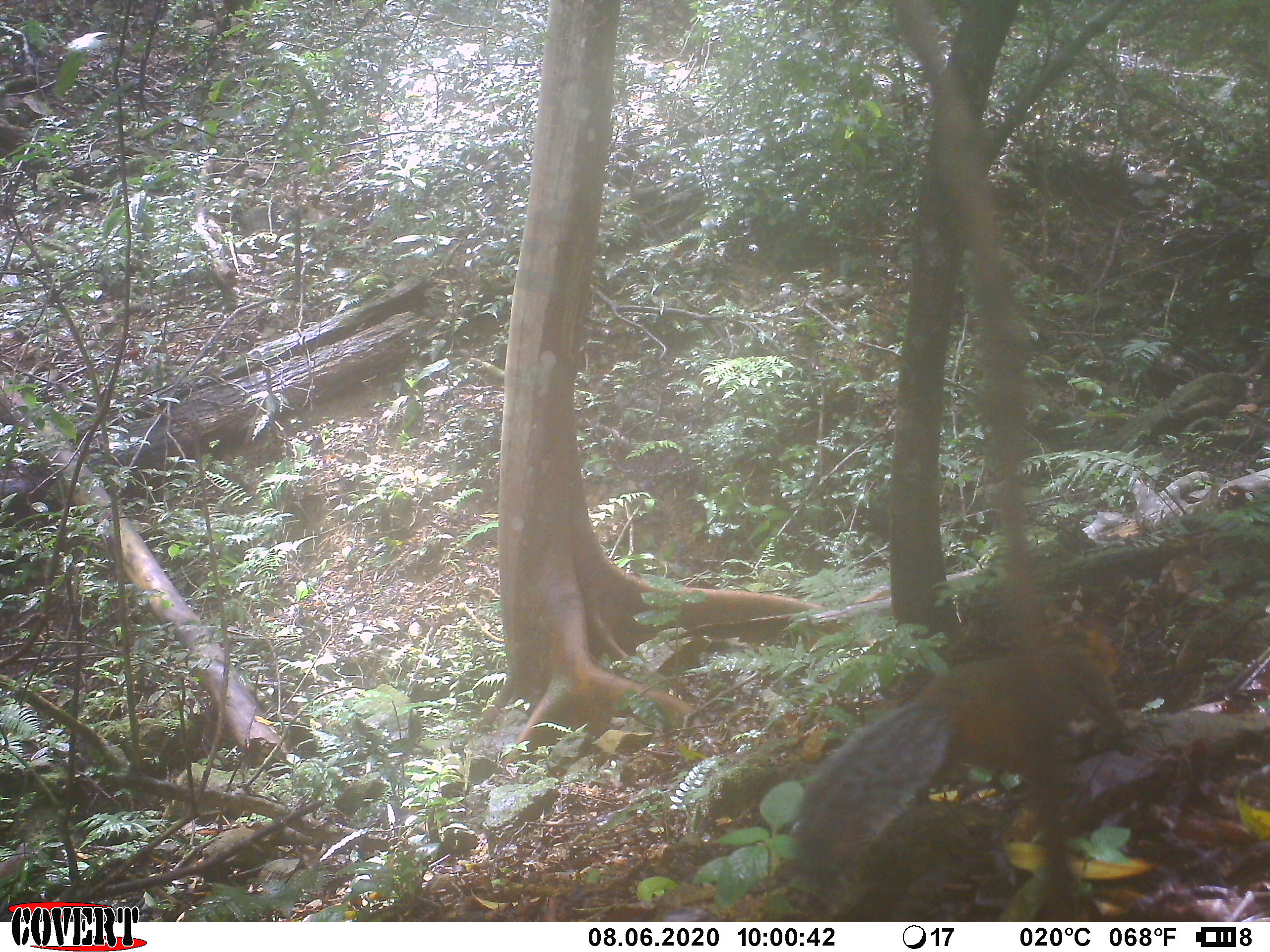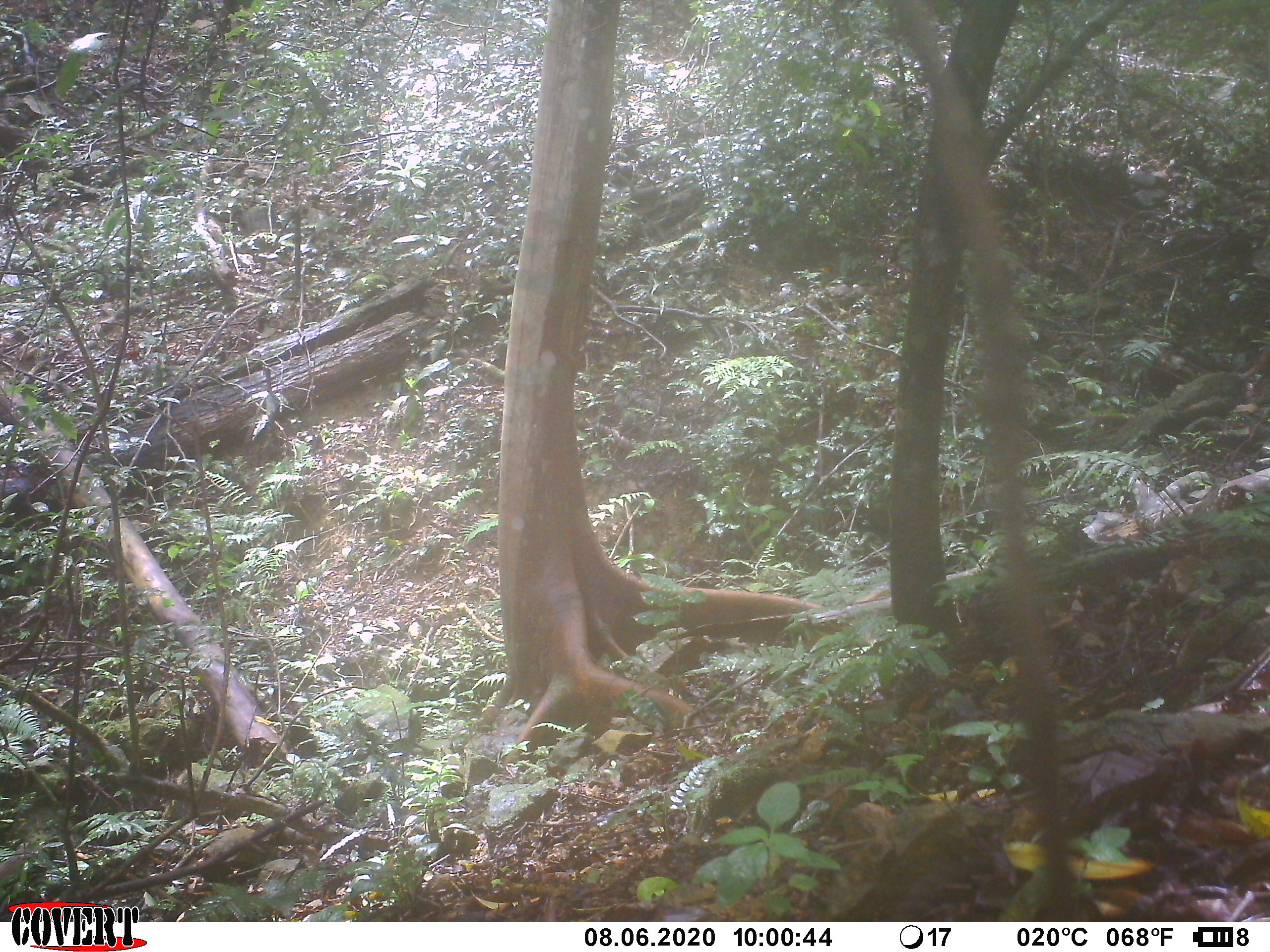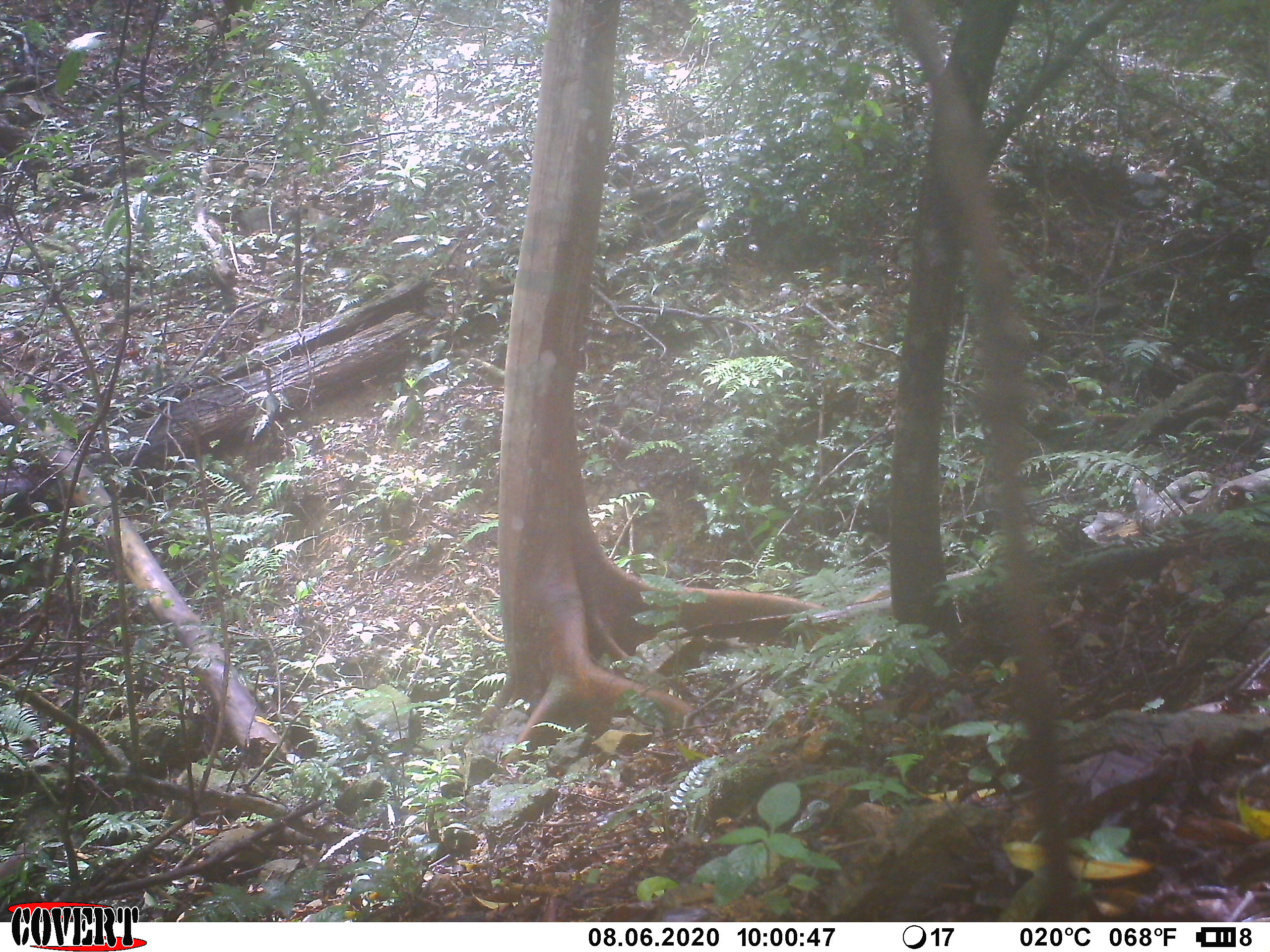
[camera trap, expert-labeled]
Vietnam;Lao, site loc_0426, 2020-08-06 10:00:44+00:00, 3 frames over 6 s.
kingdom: Animalia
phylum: Chordata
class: Mammalia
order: Rodentia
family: Sciuridae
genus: Dremomys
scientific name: Dremomys rufigenis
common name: red-cheeked squirrel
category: red cheeked squirrel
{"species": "red cheeked squirrel (red-cheeked squirrel) (Dremomys rufigenis)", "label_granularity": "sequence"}